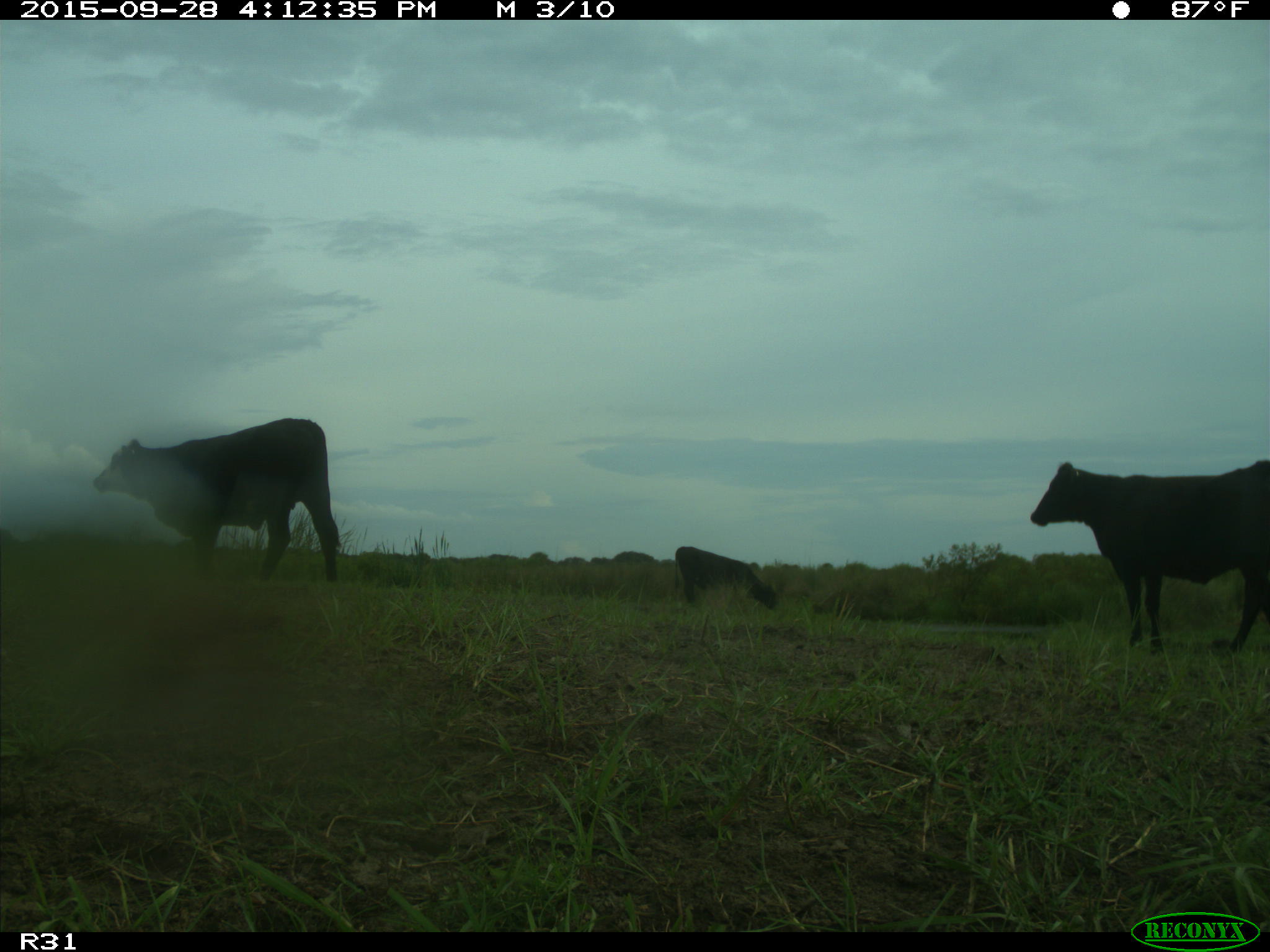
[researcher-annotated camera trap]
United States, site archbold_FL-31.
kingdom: Animalia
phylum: Chordata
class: Mammalia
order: Artiodactyla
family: Bovidae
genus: Bos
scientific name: Bos taurus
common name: domestic cow